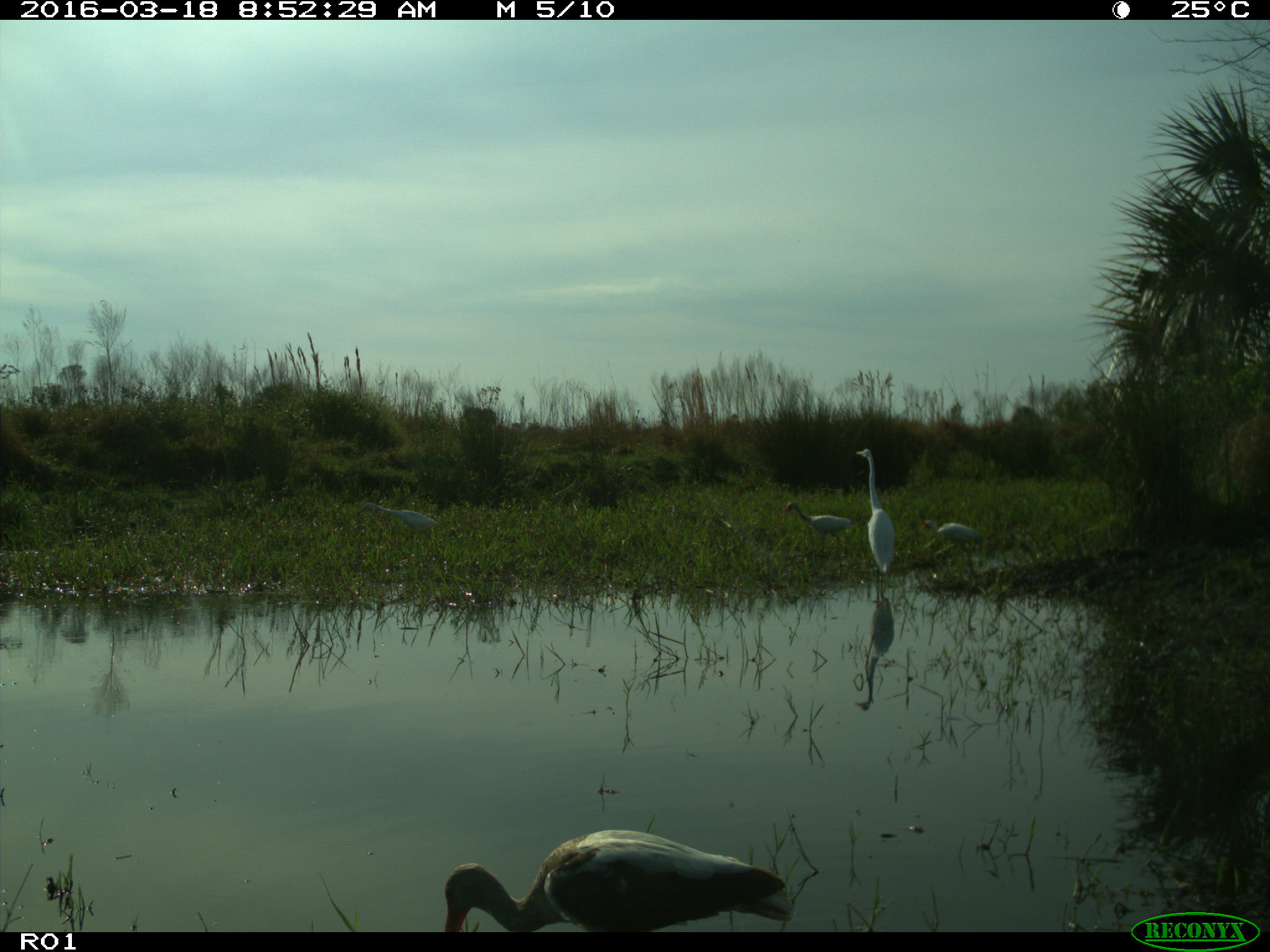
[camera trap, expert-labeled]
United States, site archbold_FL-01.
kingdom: Animalia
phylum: Chordata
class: Aves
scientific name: Aves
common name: birds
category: unidentified bird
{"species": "unidentified bird (birds) (Aves)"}